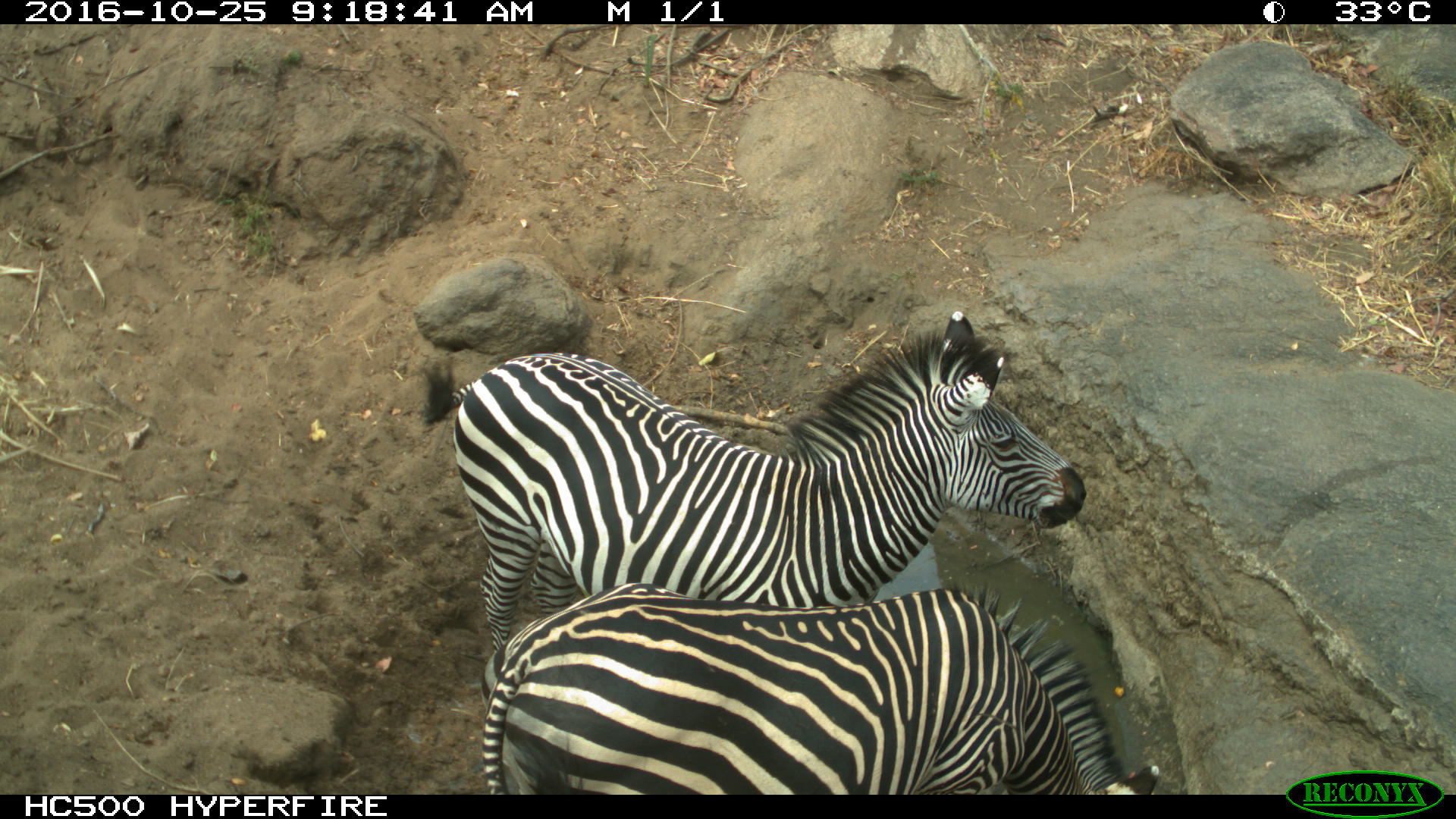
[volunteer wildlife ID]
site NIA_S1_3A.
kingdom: Animalia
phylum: Chordata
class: Mammalia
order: Perissodactyla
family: Equidae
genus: Equus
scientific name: Equus quagga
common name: plains zebra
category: zebraplains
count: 2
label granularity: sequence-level